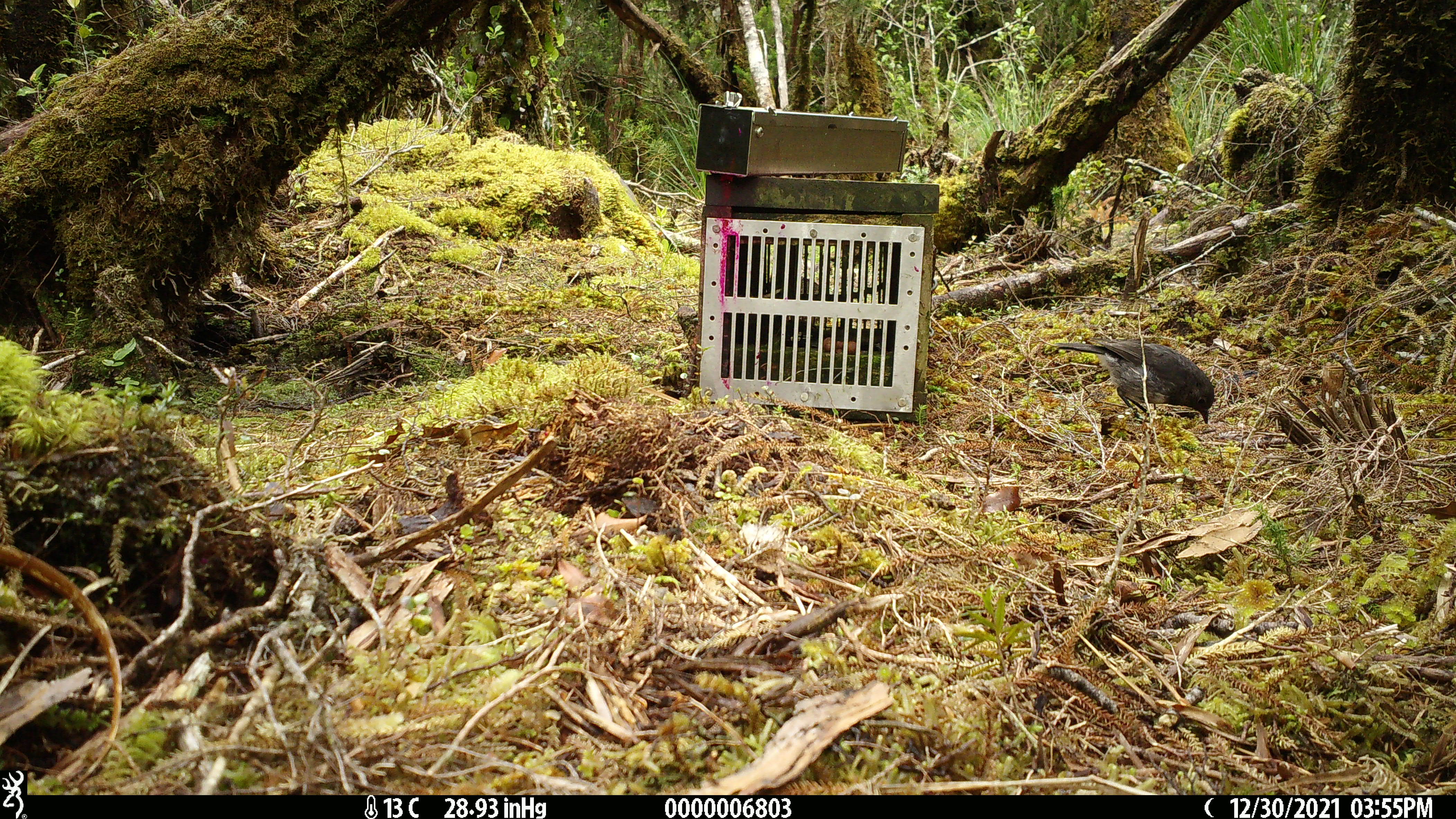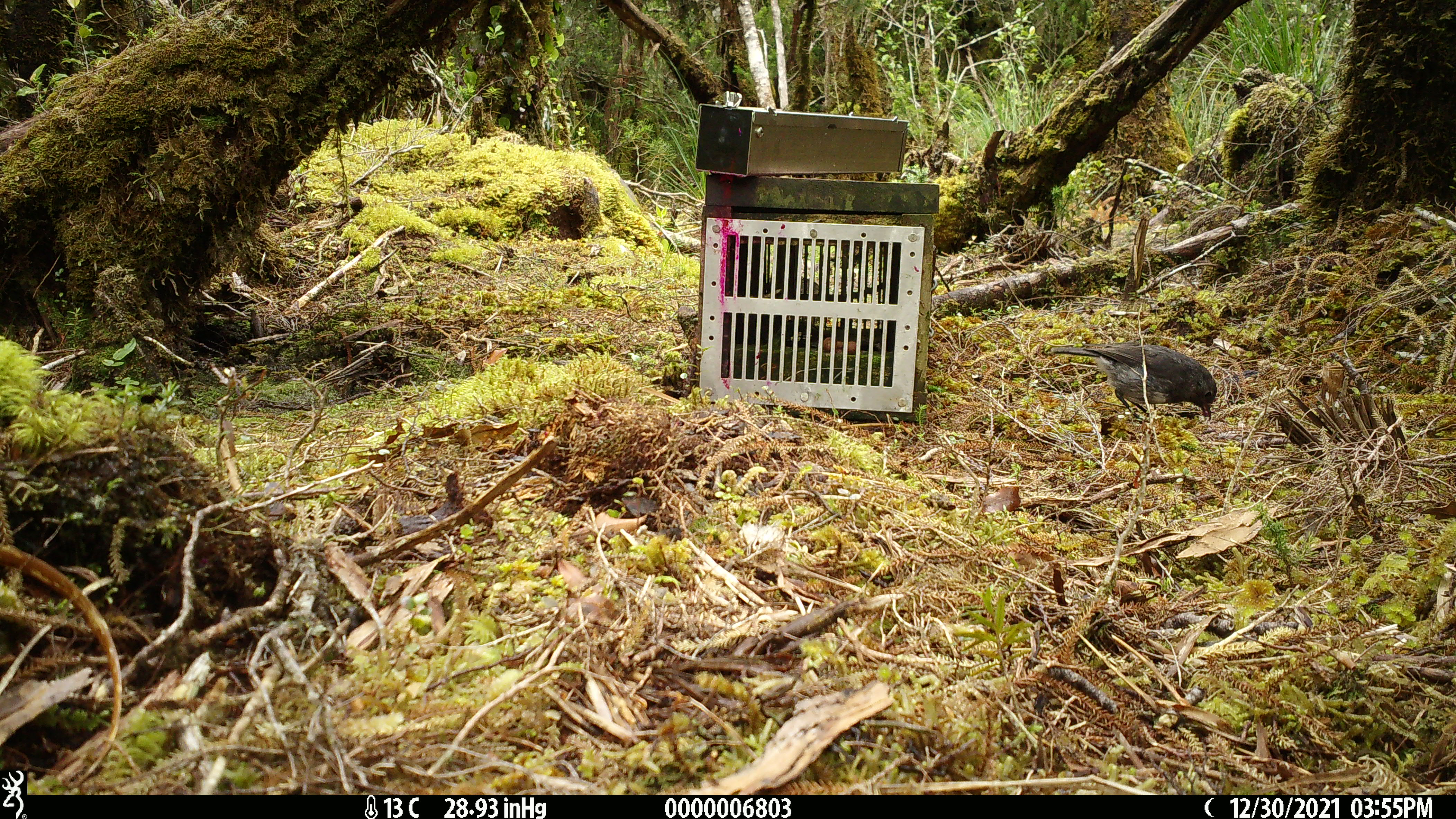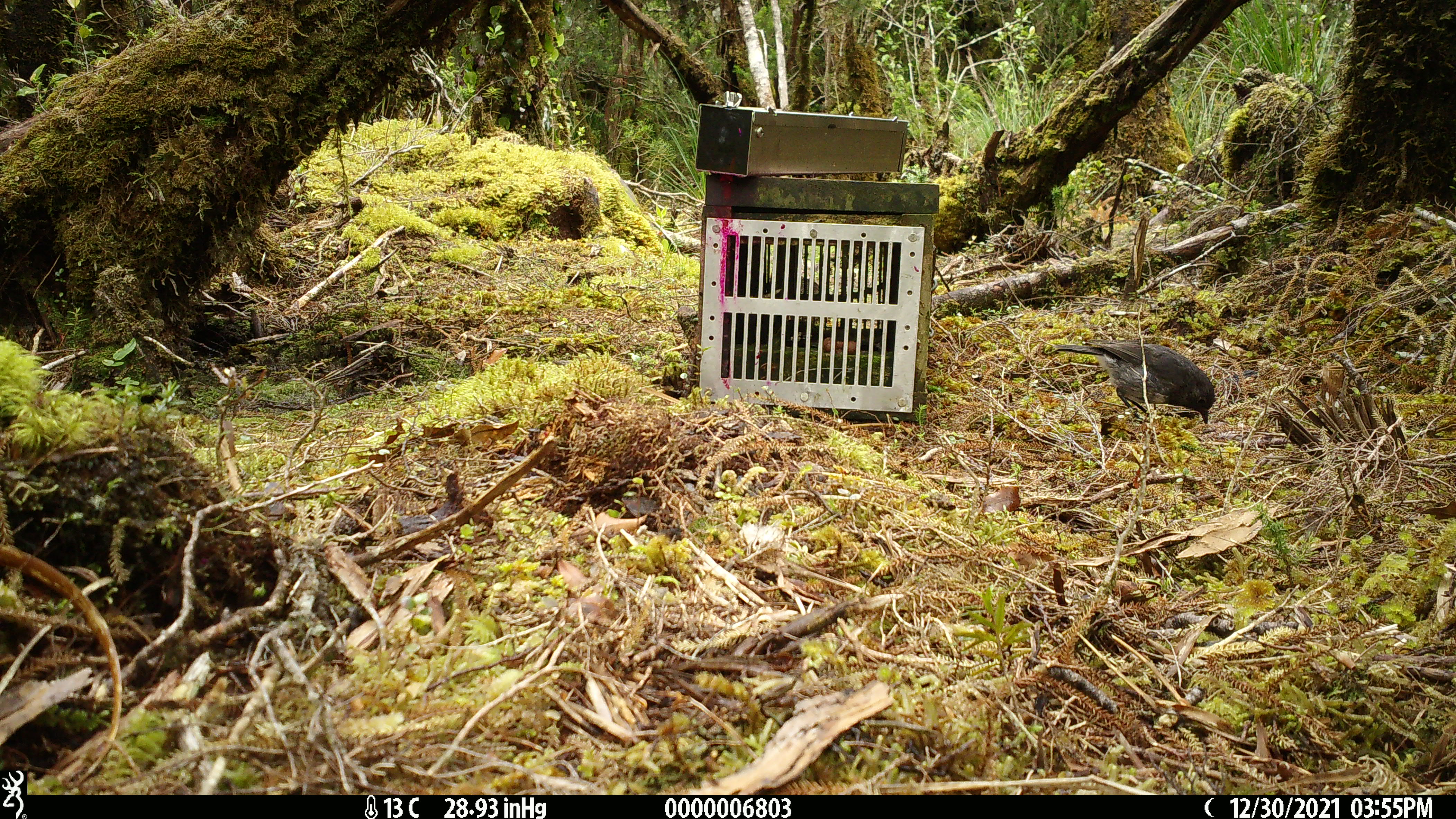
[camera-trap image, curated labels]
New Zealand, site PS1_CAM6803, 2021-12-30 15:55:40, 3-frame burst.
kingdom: Animalia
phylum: Chordata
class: Aves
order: Passeriformes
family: Petroicidae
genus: Petroica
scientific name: Petroica australis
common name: new zealand robin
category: robin